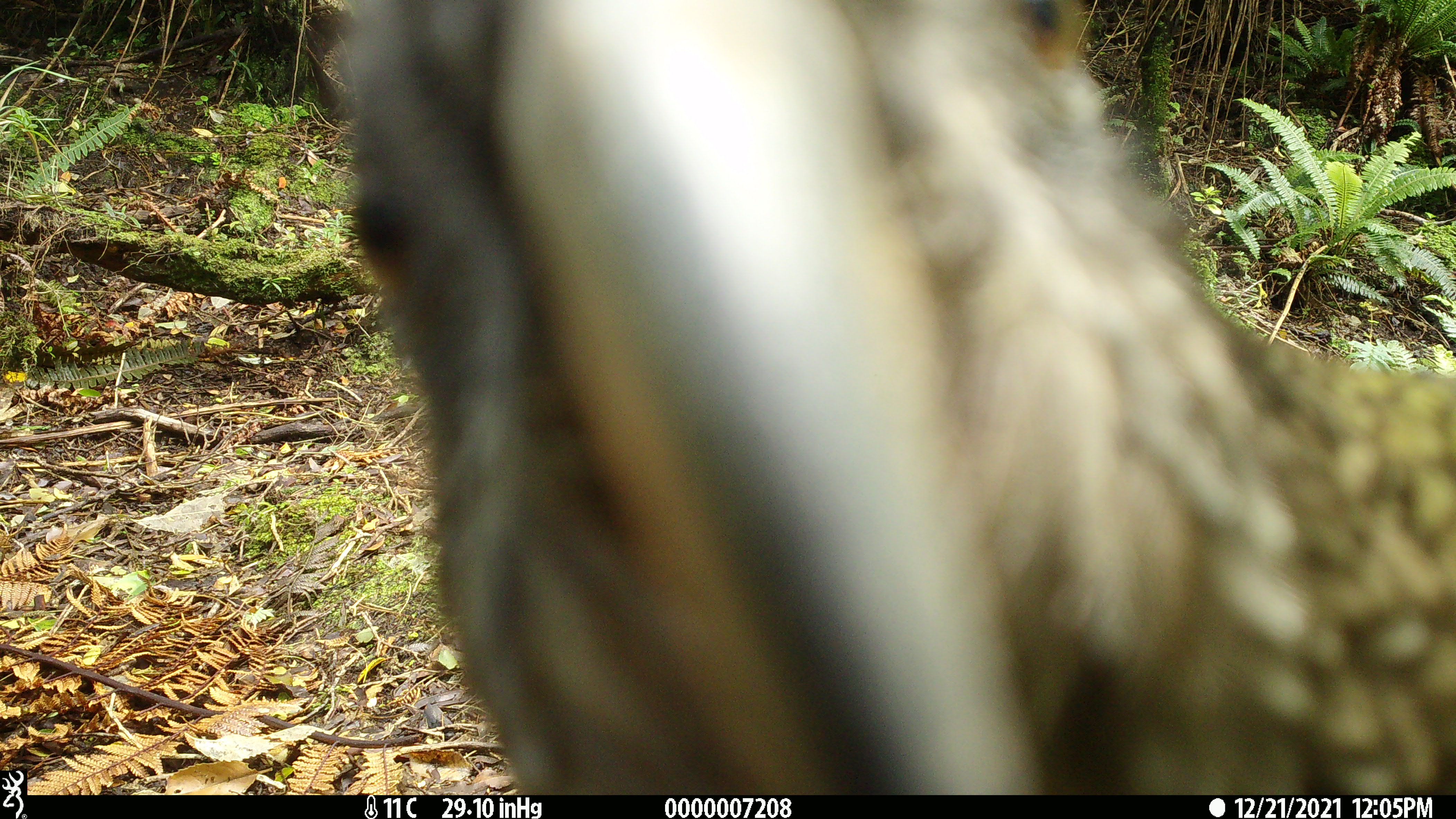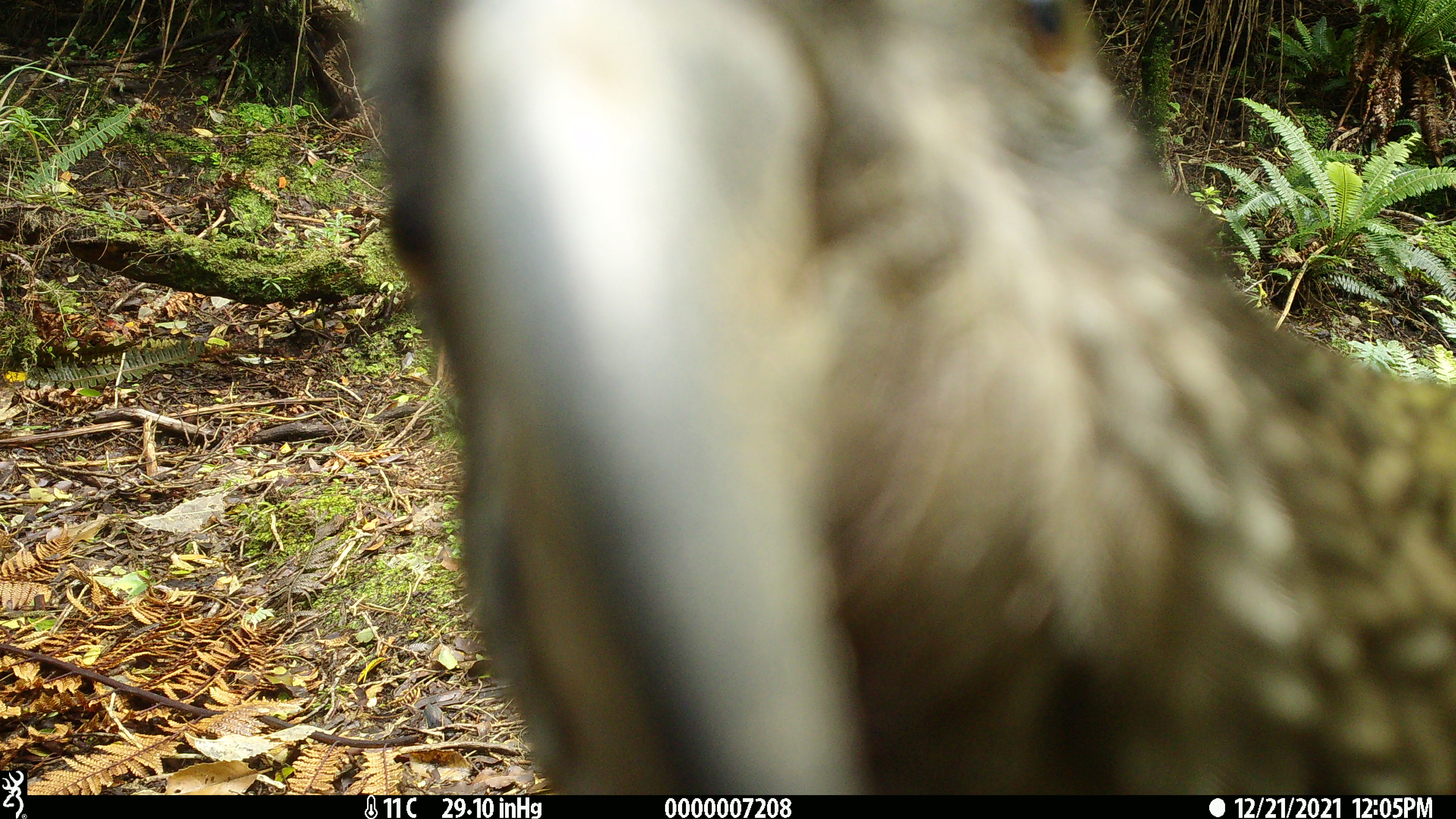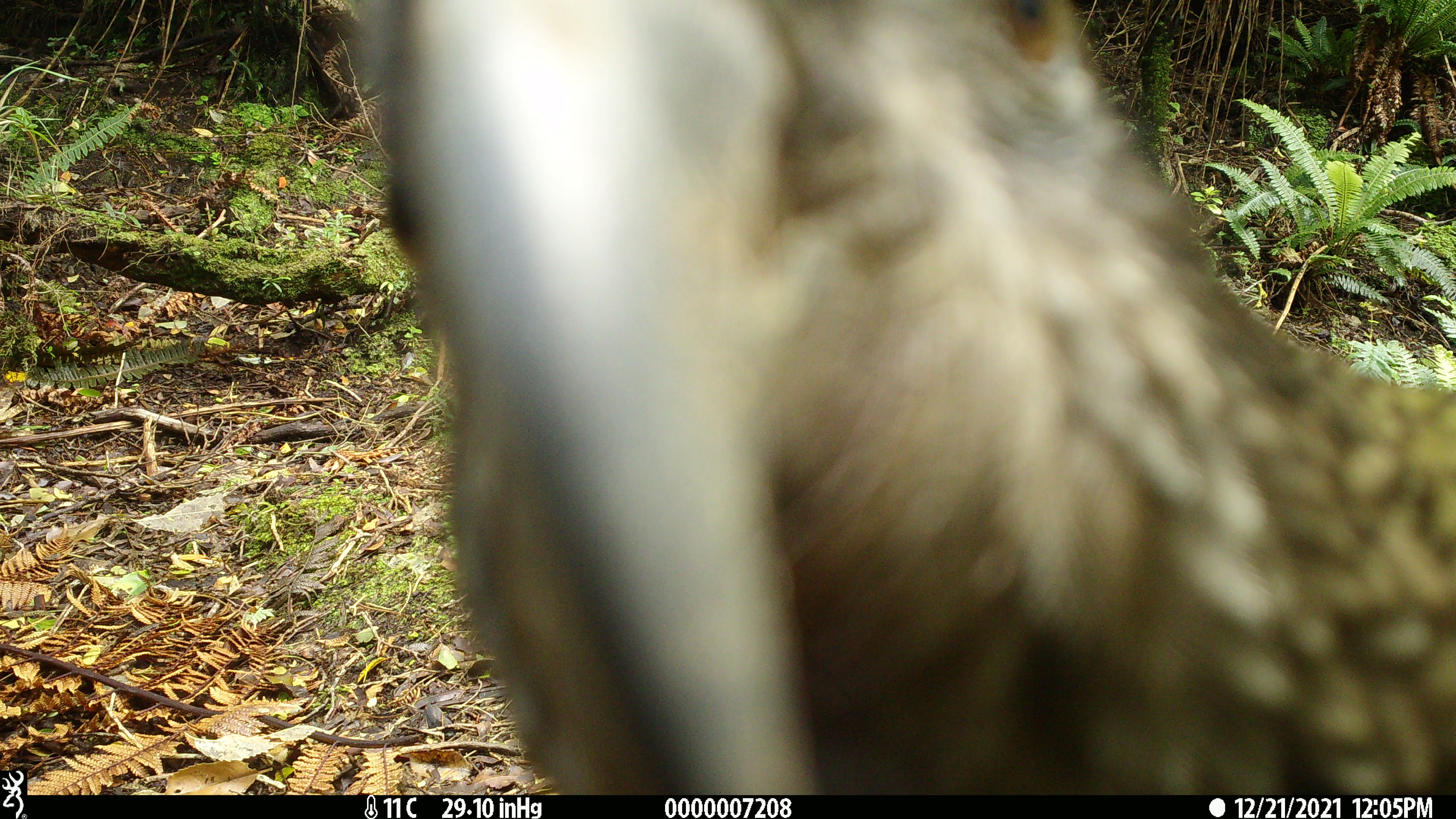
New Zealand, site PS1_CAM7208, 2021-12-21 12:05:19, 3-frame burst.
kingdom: Animalia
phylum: Chordata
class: Aves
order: Psittaciformes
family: Strigopidae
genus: Nestor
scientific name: Nestor notabilis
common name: kea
Kea (Nestor notabilis).